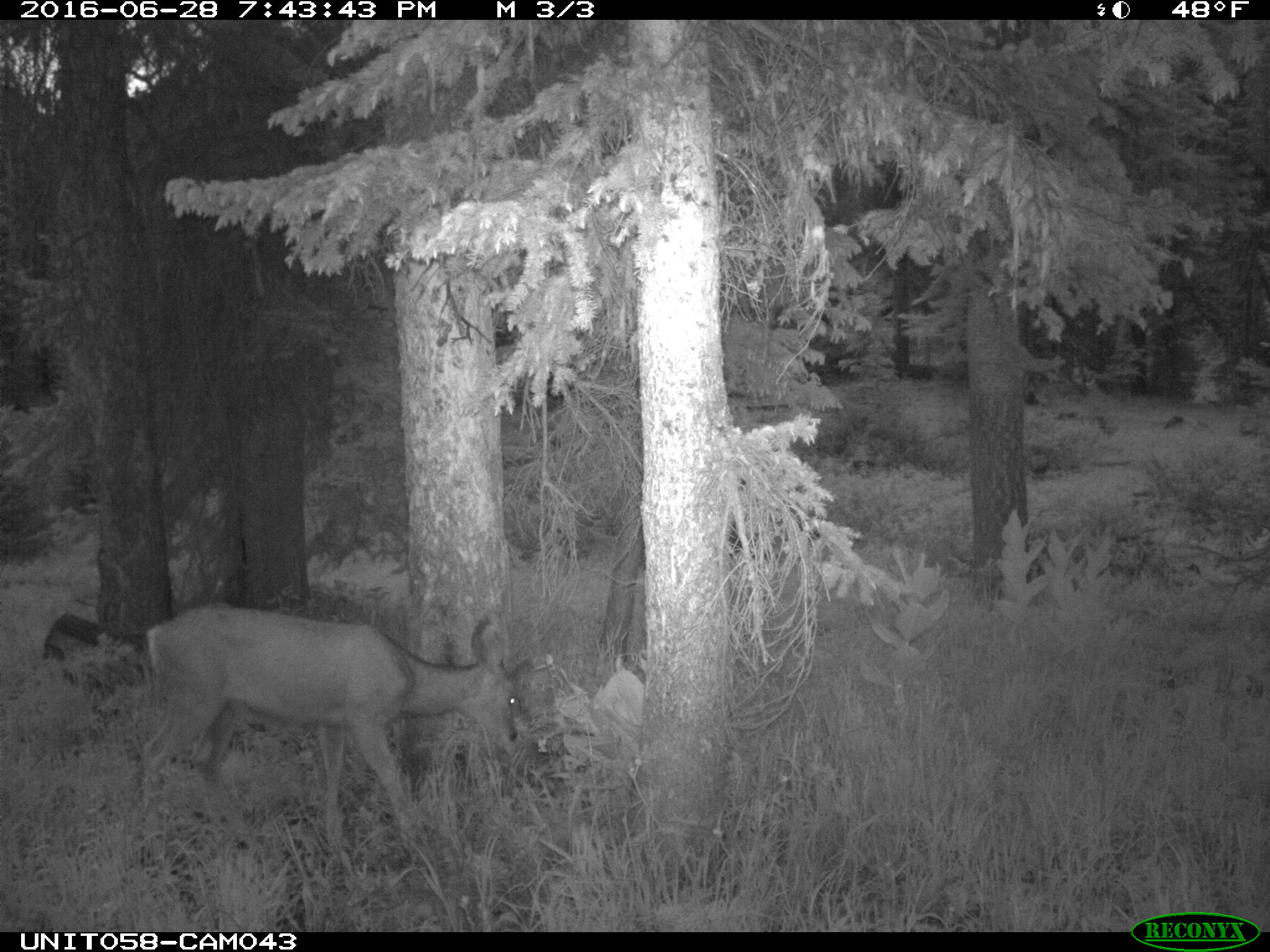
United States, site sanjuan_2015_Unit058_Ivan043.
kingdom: Animalia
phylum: Chordata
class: Mammalia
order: Artiodactyla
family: Cervidae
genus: Odocoileus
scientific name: Odocoileus hemionus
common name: mule deer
Odocoileus hemionus (mule deer).